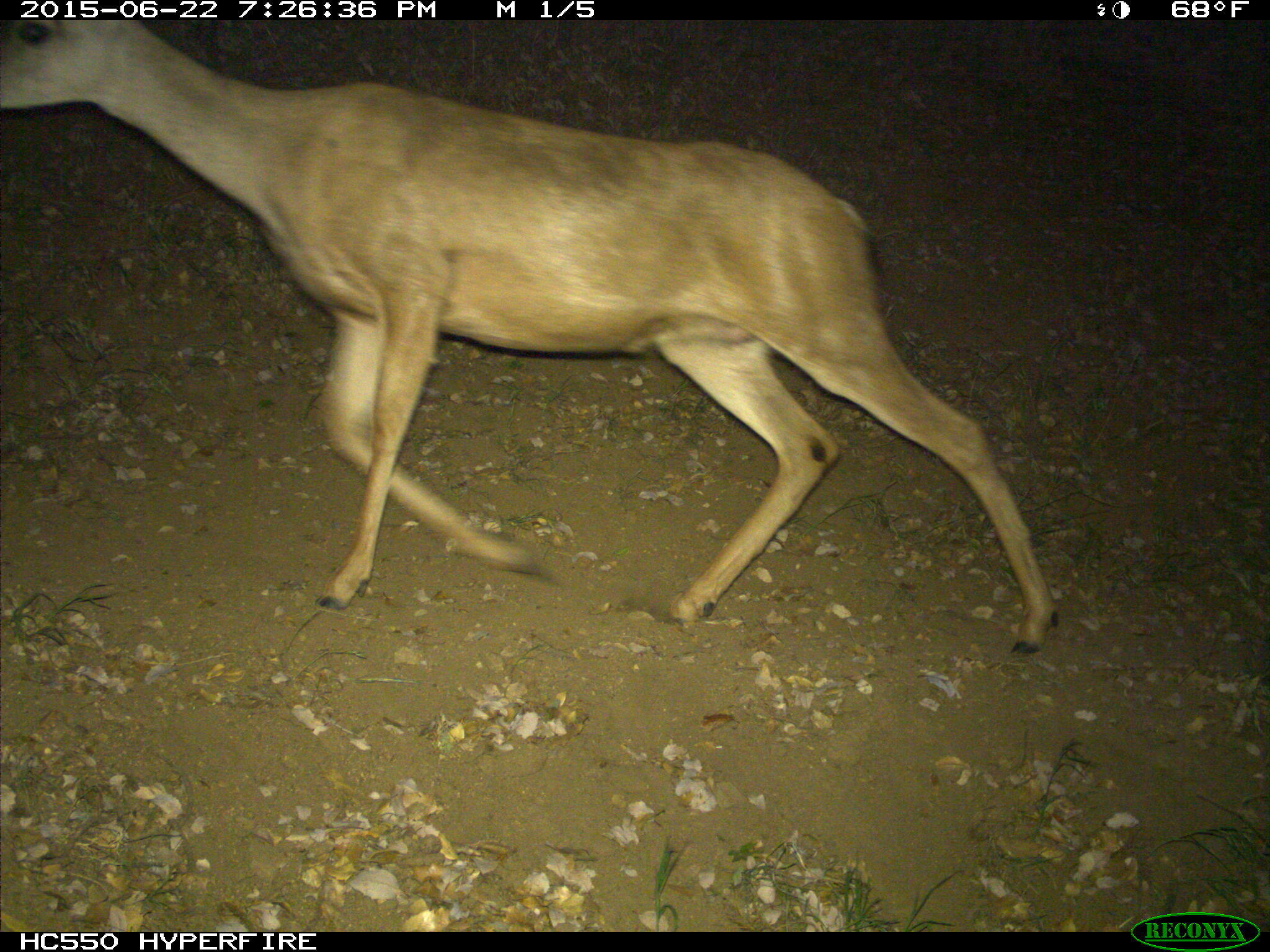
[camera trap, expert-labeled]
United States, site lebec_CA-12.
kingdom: Animalia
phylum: Chordata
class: Mammalia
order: Artiodactyla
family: Cervidae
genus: Odocoileus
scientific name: Odocoileus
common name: deer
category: unidentified deer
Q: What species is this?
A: Unidentified deer (deer) (Odocoileus).